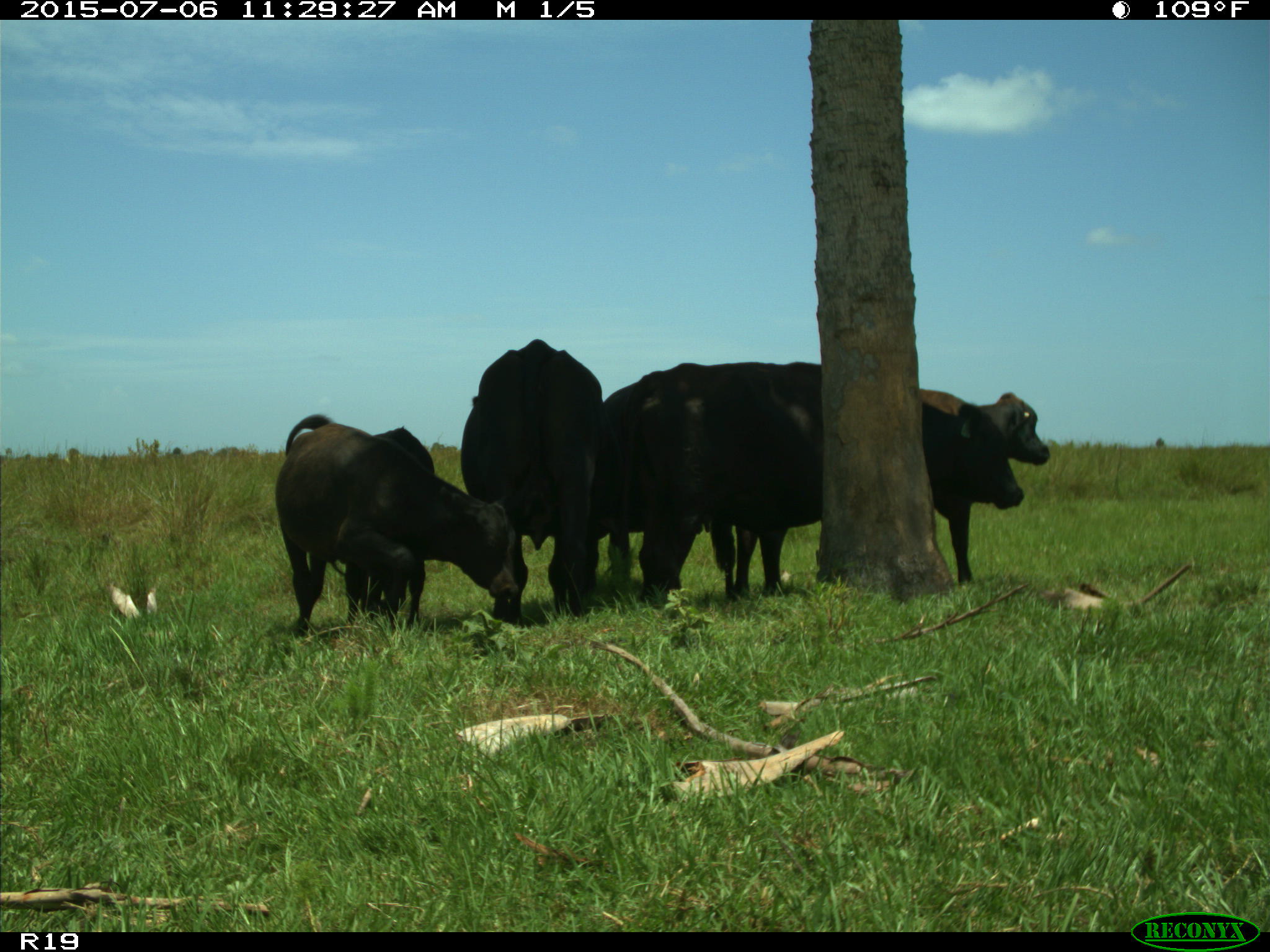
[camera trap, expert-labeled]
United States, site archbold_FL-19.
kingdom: Animalia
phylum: Chordata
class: Mammalia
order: Artiodactyla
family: Bovidae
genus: Bos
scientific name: Bos taurus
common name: domestic cow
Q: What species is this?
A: Bos taurus (domestic cow).